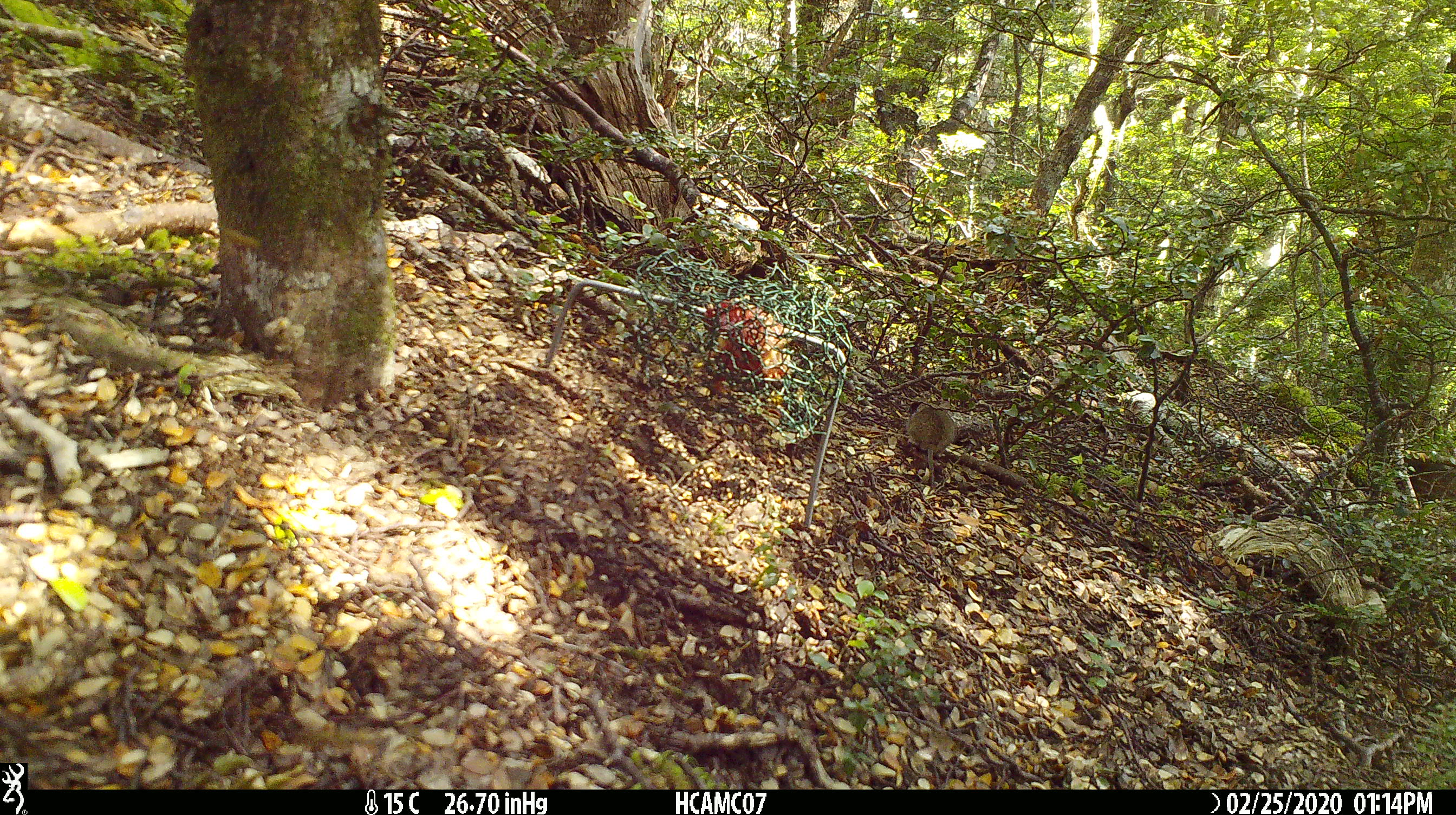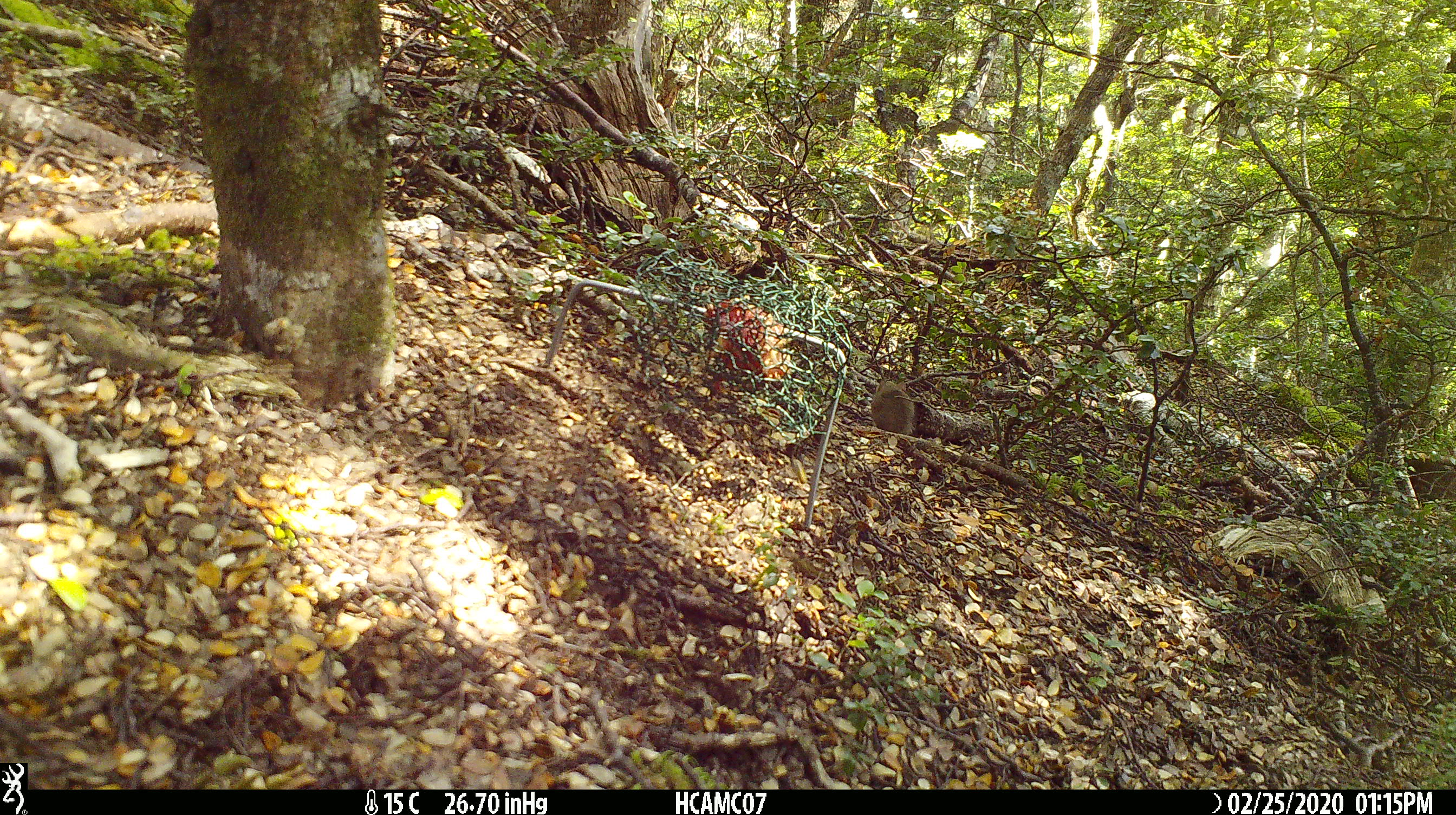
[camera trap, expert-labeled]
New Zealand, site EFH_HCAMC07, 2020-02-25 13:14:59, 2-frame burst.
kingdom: Animalia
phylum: Chordata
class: Mammalia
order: Rodentia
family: Muridae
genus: Mus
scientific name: Mus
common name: mouse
Mouse (Mus).